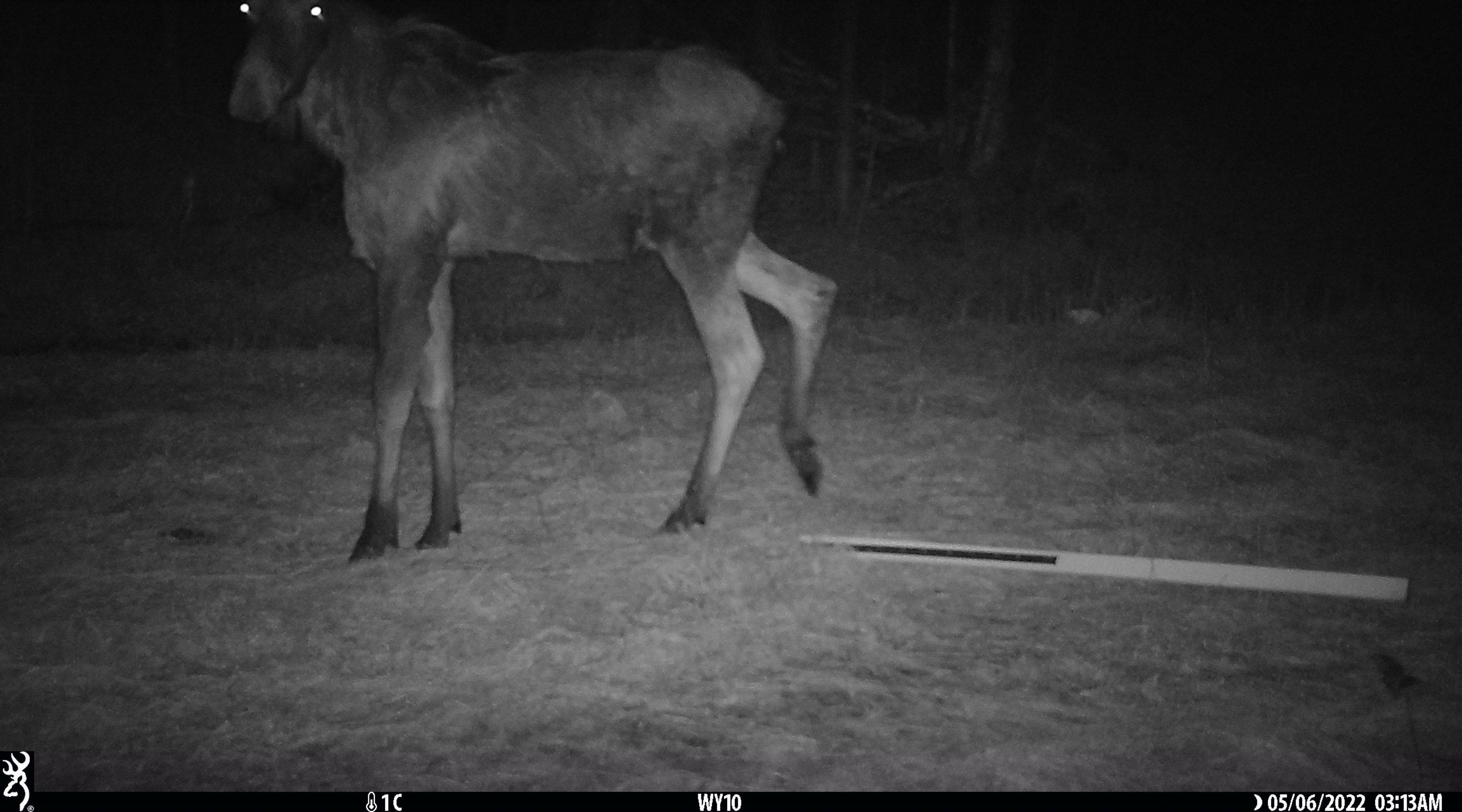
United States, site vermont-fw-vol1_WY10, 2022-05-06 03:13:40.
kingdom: Animalia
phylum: Chordata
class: Mammalia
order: Artiodactyla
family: Cervidae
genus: Alces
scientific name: Alces alces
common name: moose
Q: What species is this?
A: Moose (Alces alces).